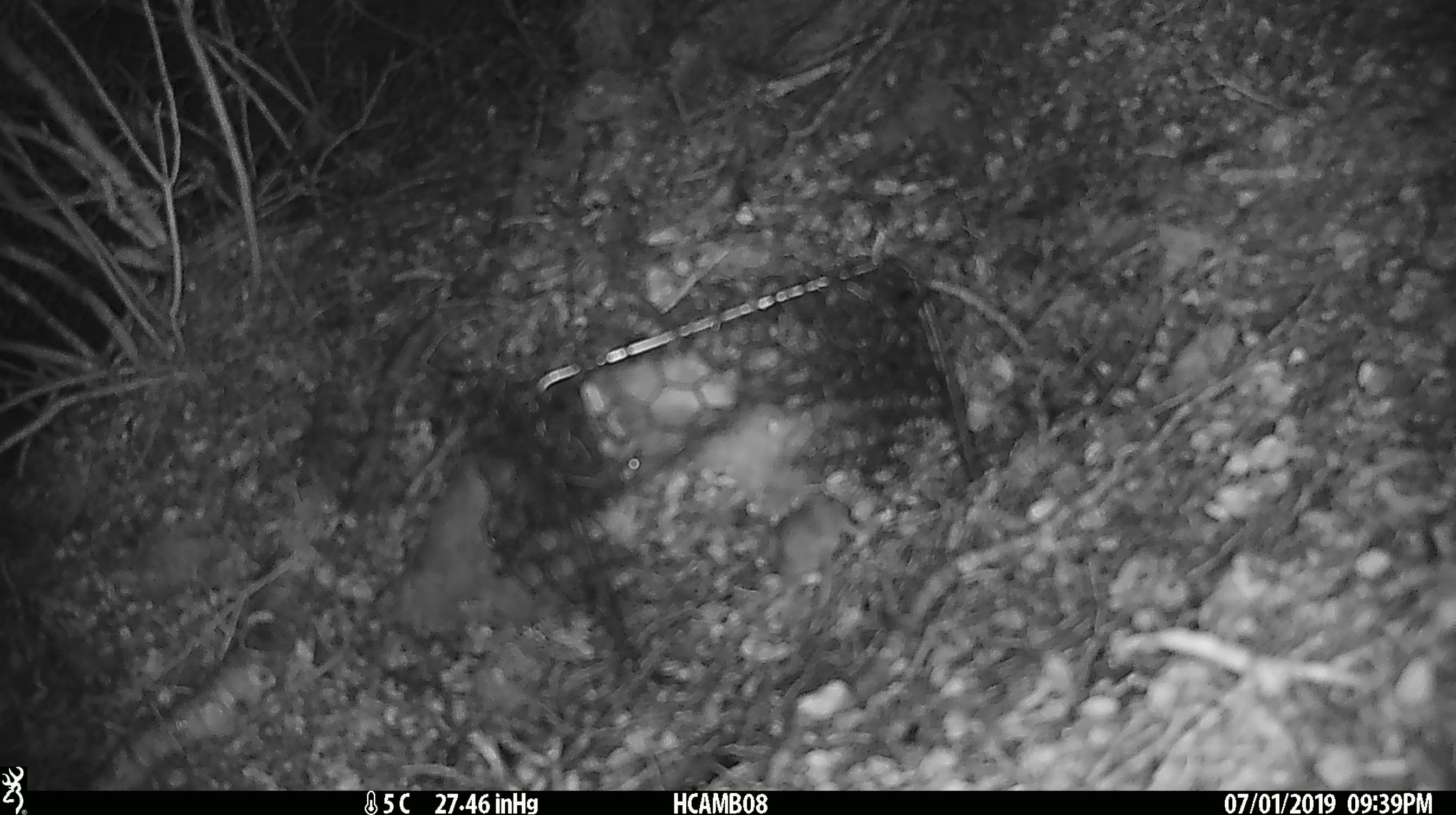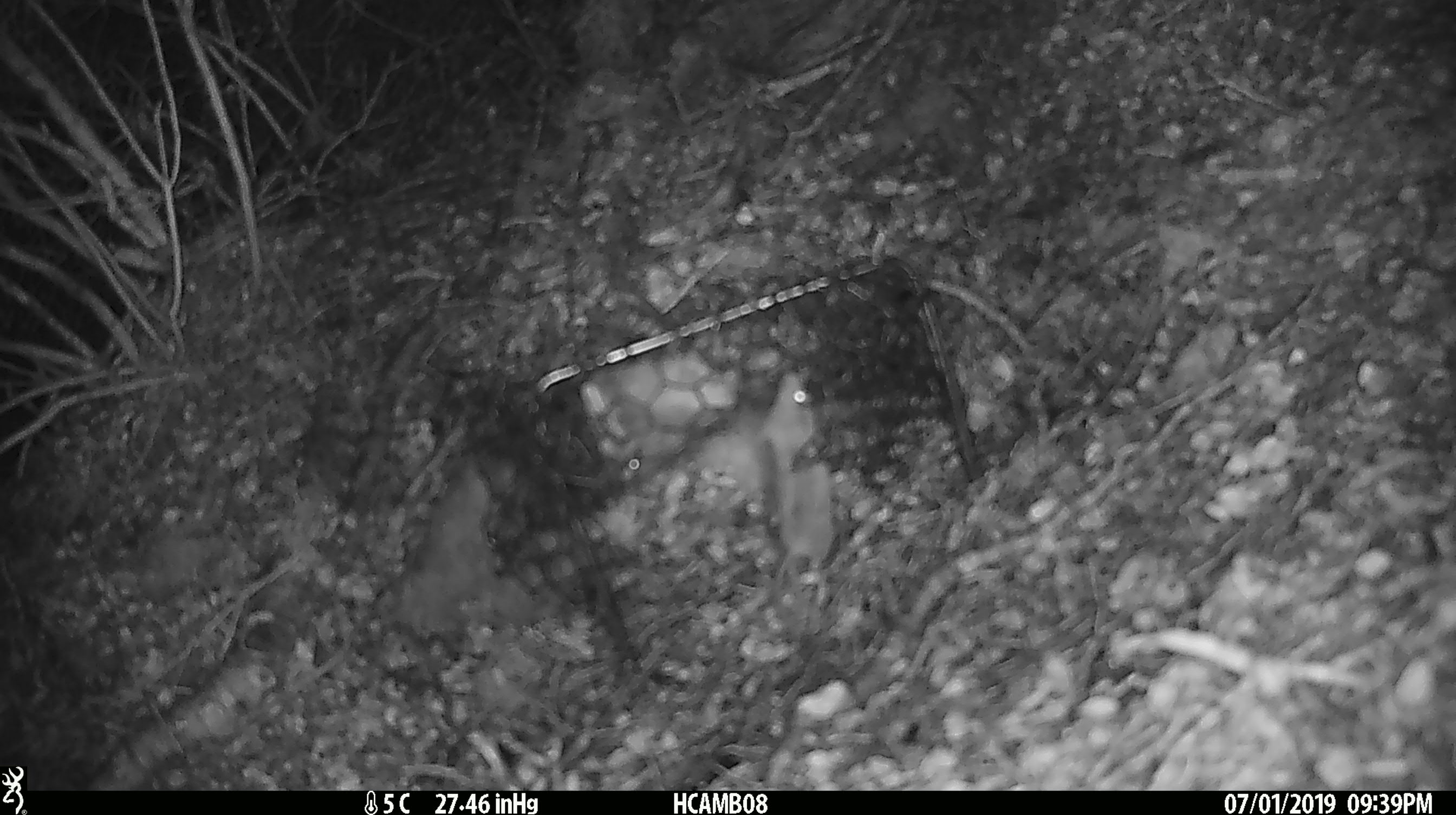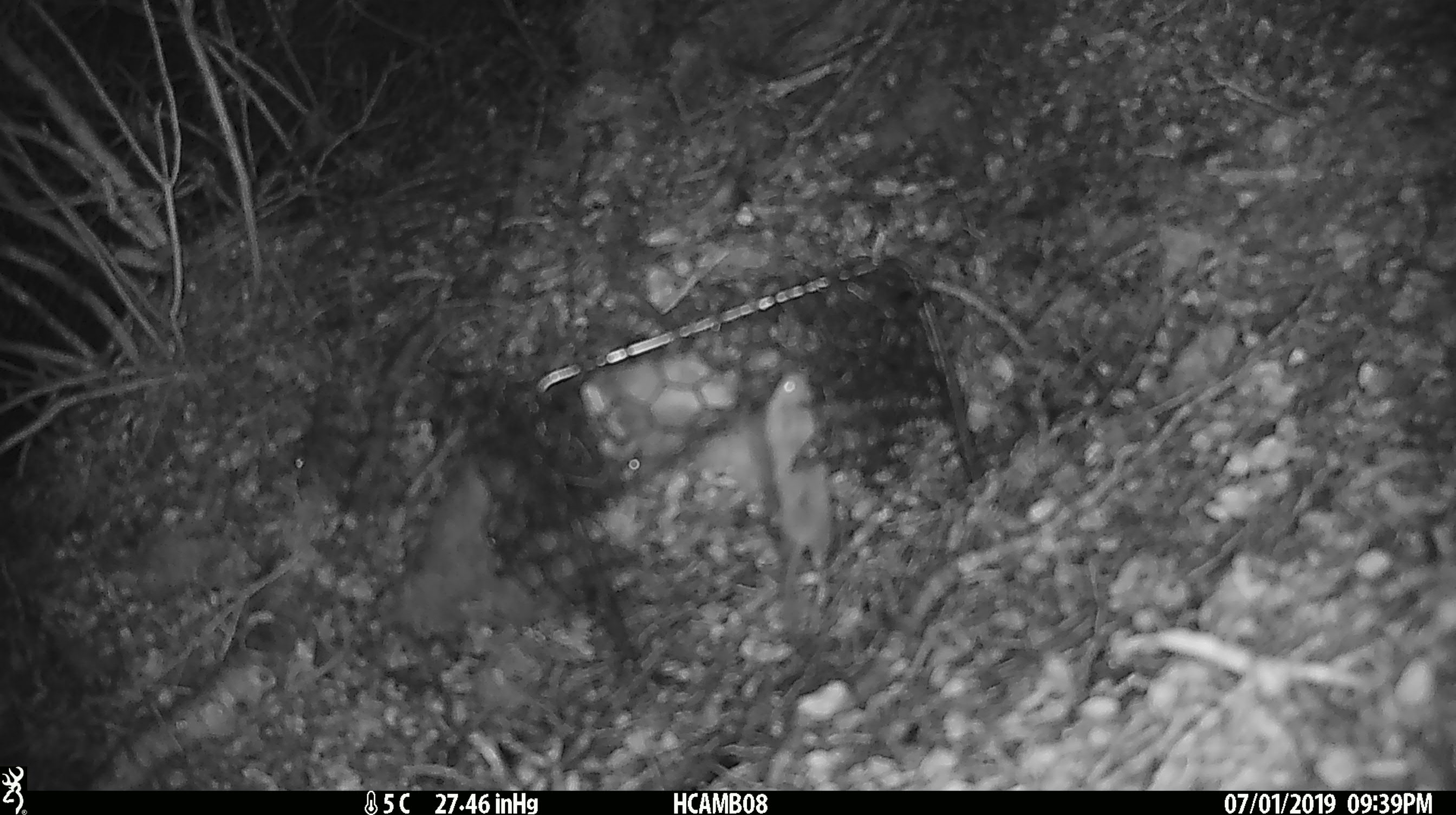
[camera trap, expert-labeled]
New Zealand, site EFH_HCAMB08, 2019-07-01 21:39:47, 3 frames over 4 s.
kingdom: Animalia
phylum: Chordata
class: Mammalia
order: Rodentia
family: Muridae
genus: Mus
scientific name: Mus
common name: mouse